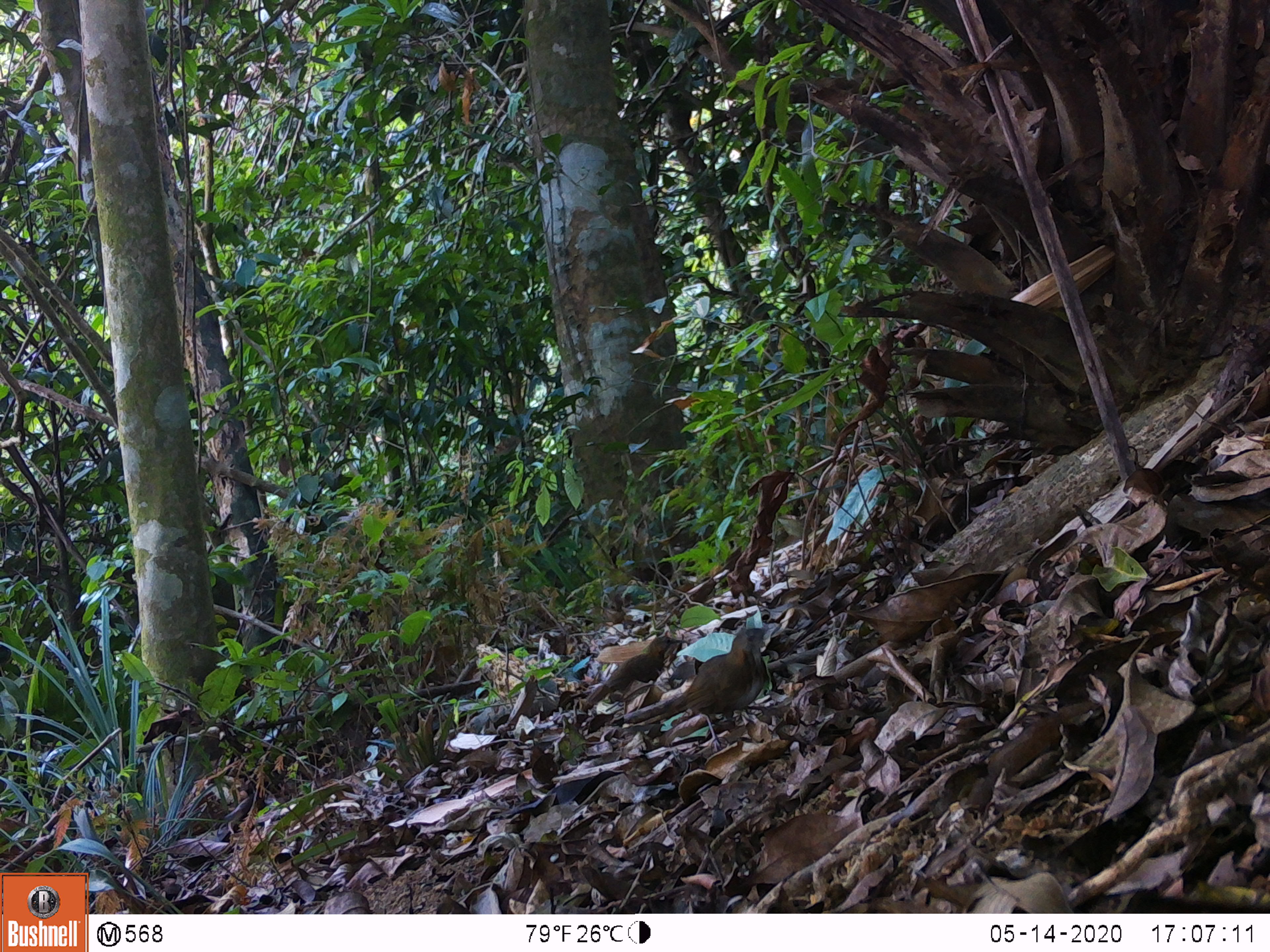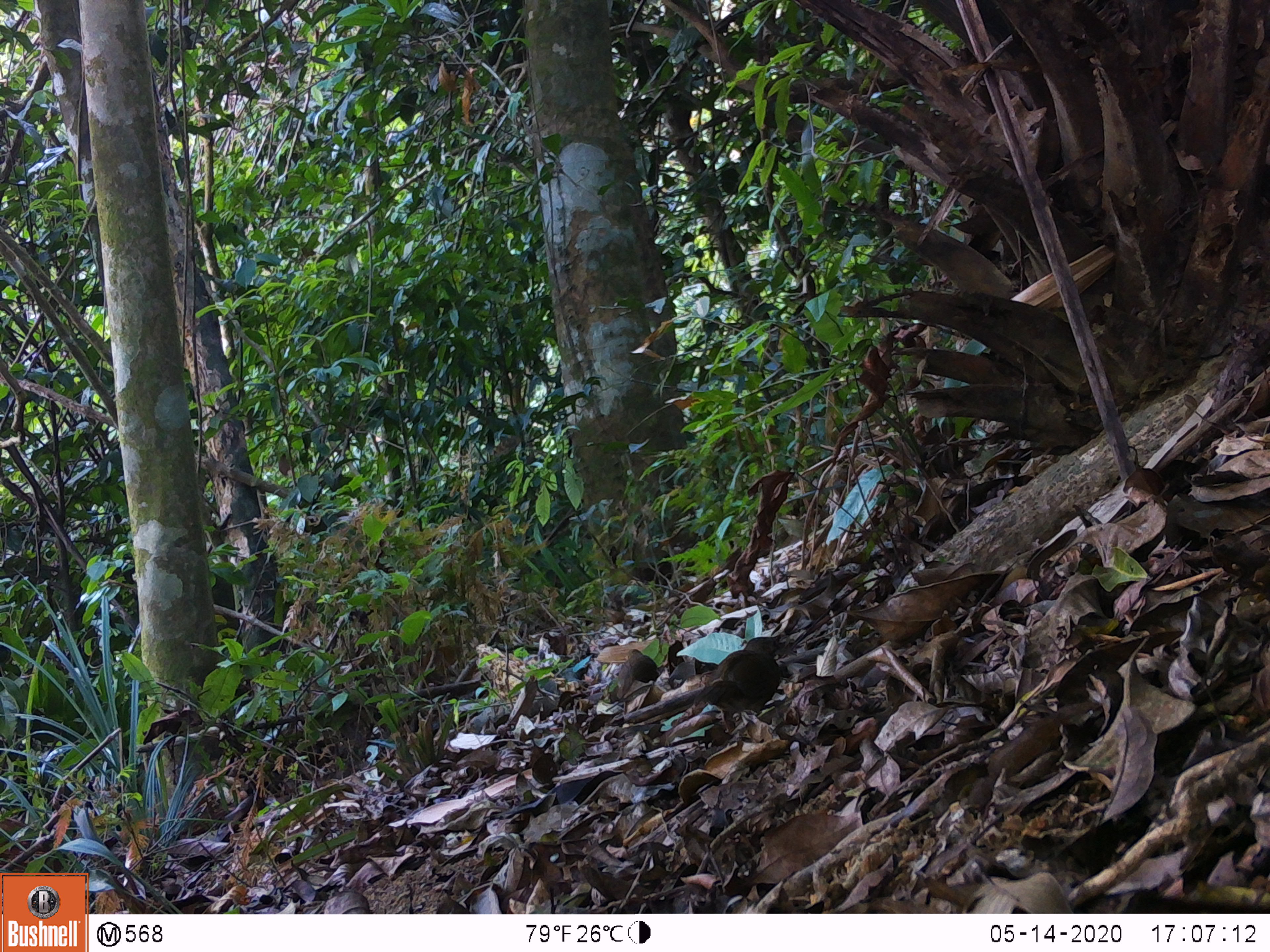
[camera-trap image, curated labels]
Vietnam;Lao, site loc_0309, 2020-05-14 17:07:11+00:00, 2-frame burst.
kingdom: Animalia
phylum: Chordata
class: Aves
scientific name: Aves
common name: bird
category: unidentified bird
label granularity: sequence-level